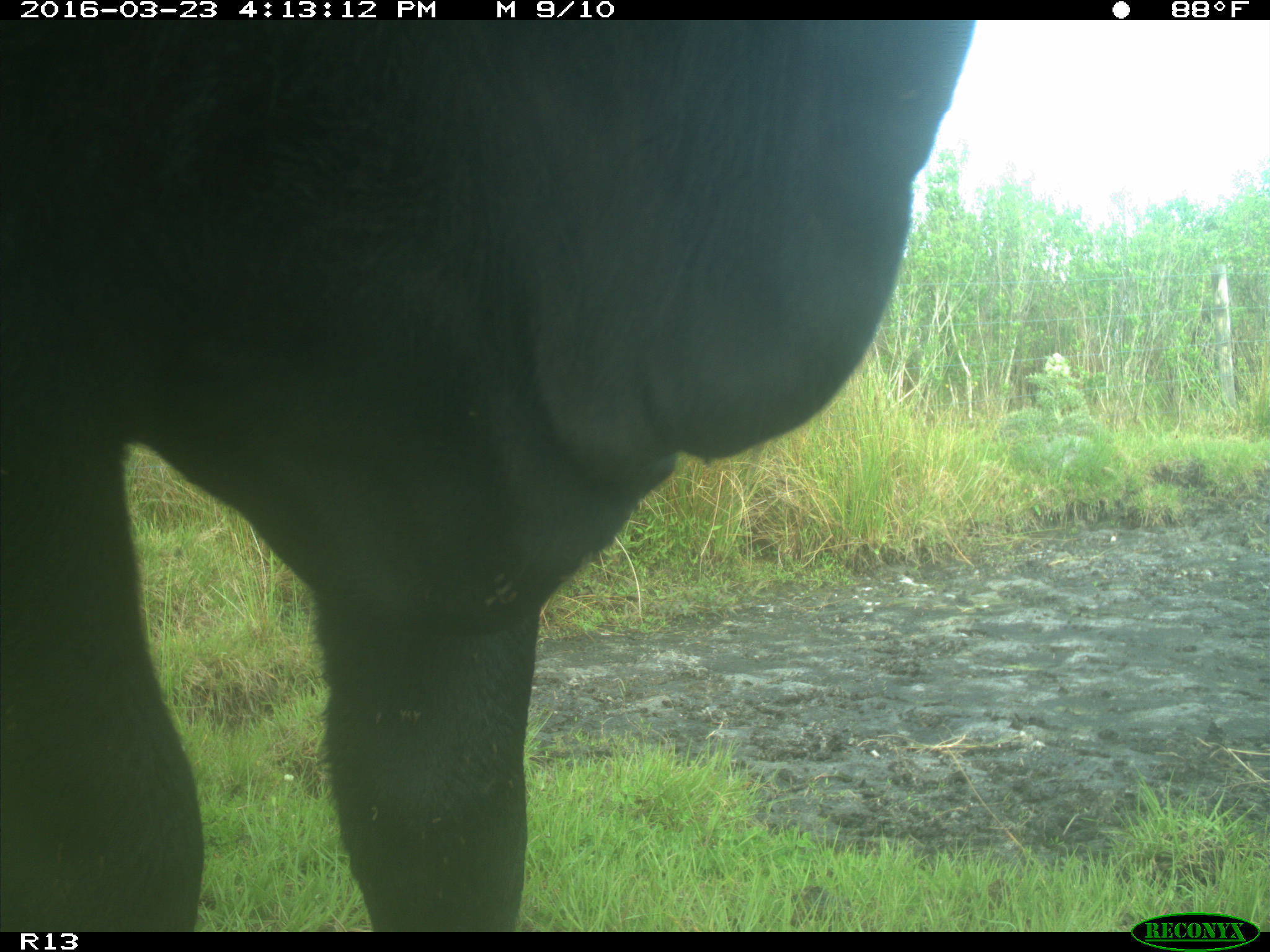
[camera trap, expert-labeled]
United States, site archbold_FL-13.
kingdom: Animalia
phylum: Chordata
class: Mammalia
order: Artiodactyla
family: Bovidae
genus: Bos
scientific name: Bos taurus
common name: domestic cow